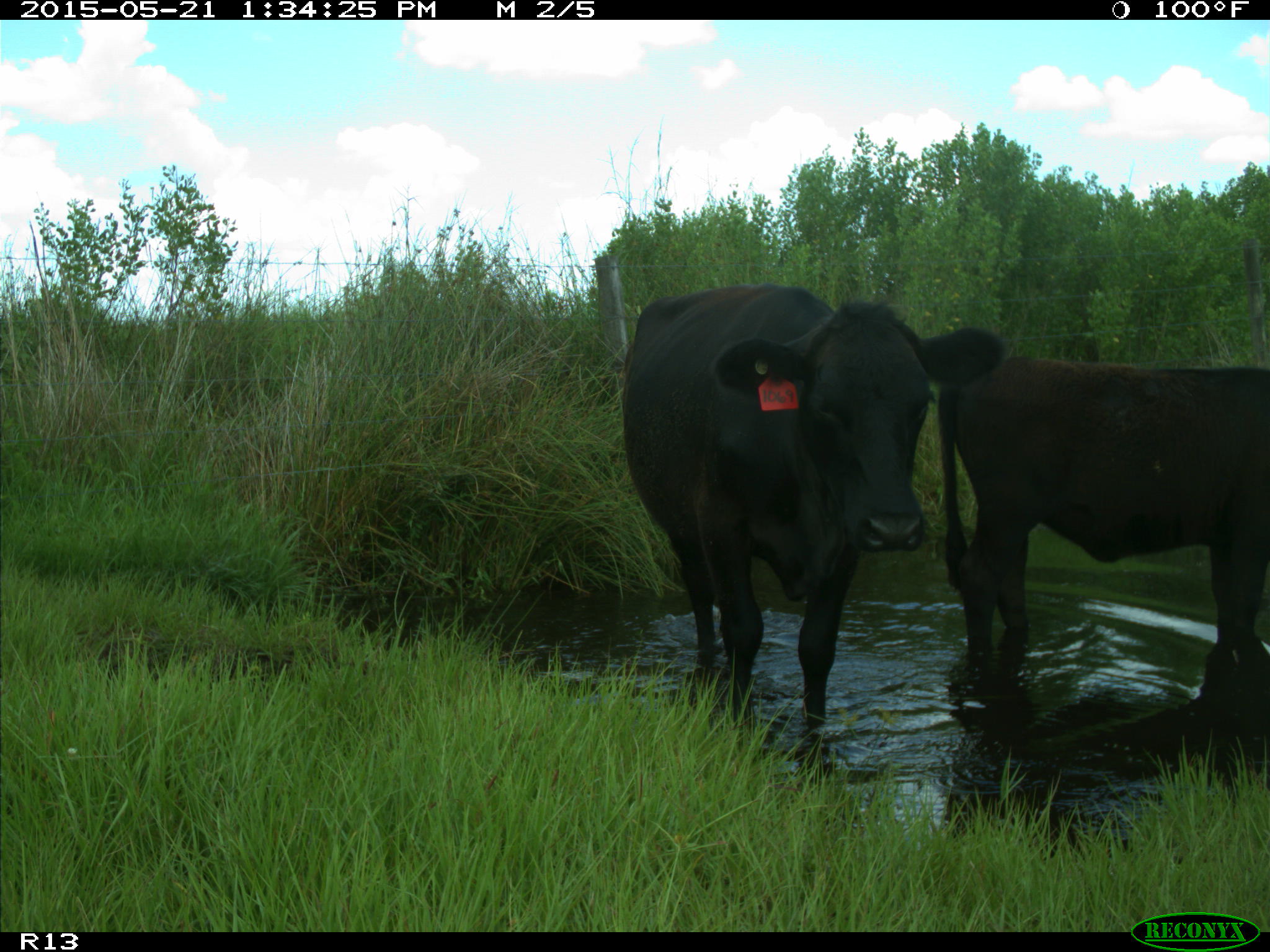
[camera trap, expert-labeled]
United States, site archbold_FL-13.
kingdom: Animalia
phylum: Chordata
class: Mammalia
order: Artiodactyla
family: Bovidae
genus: Bos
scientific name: Bos taurus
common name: domestic cow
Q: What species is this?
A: Bos taurus (domestic cow).